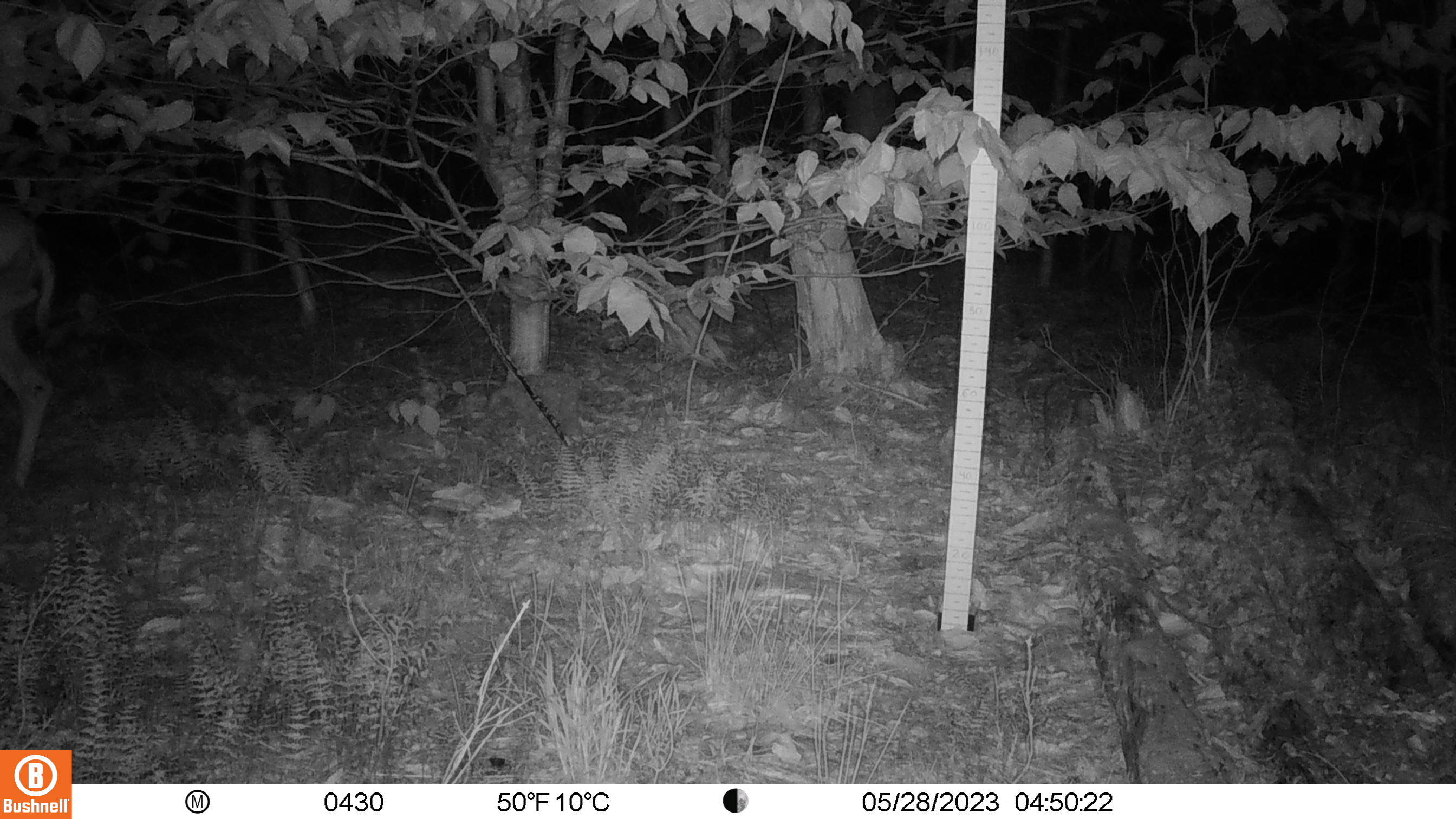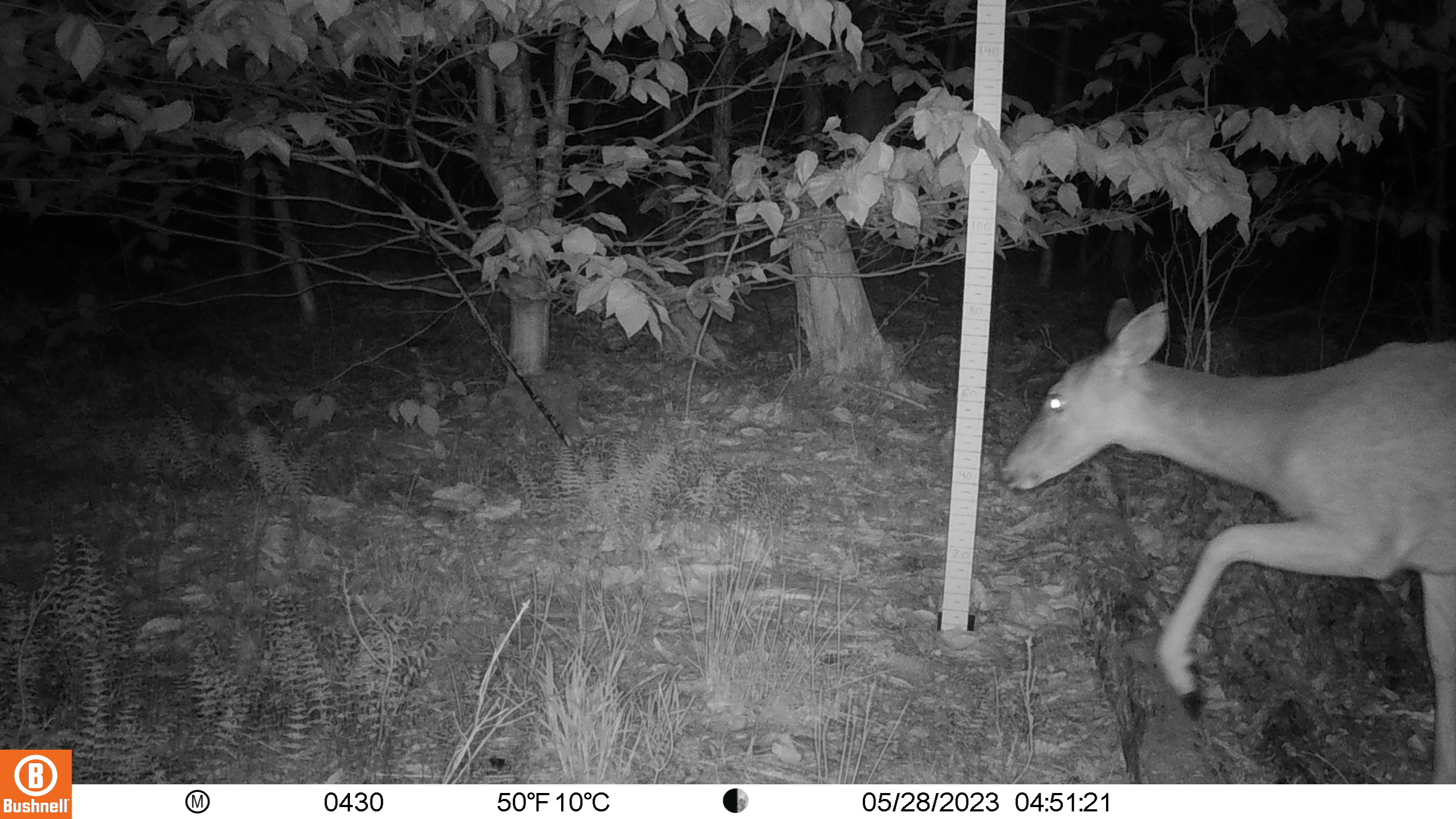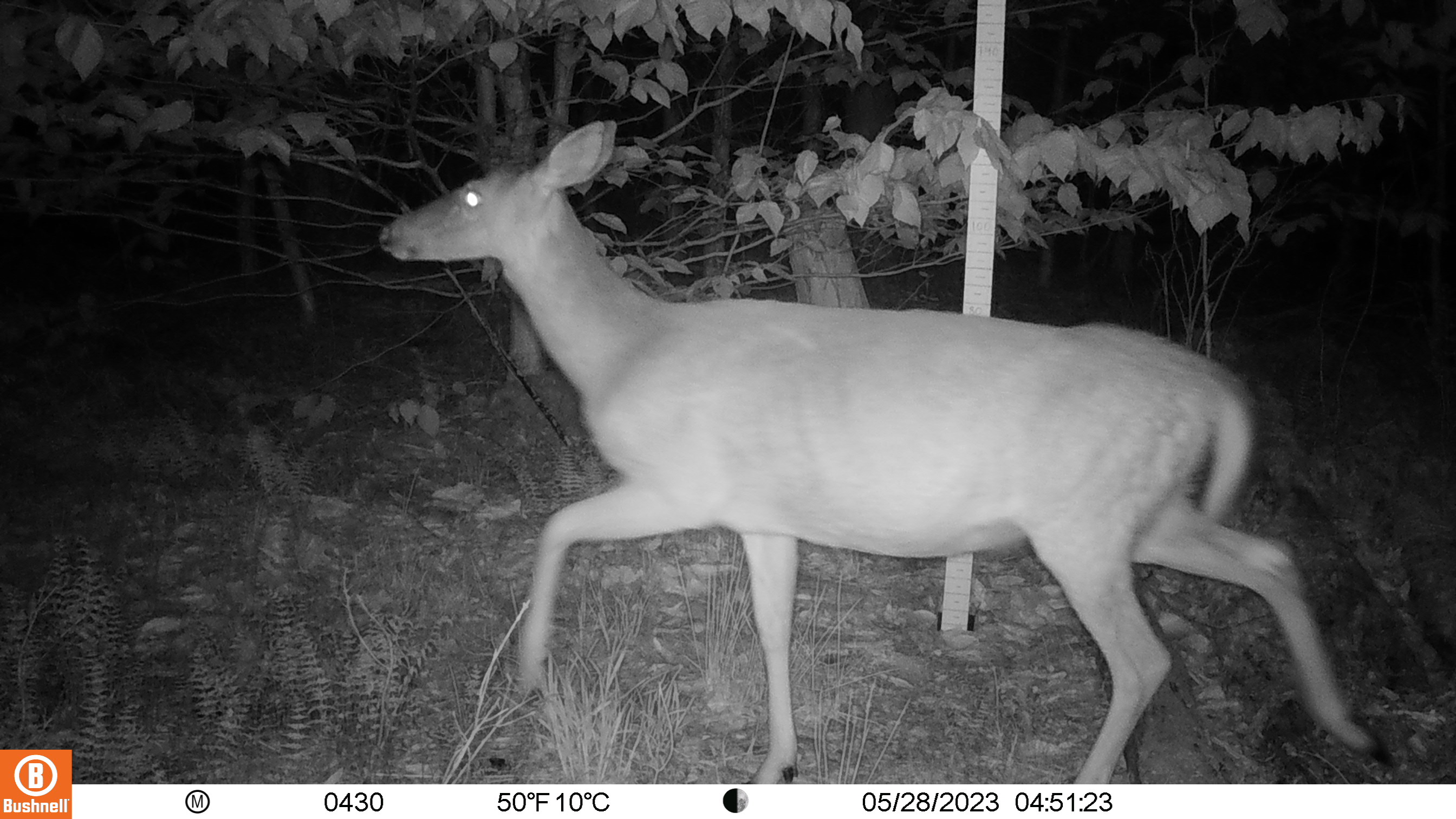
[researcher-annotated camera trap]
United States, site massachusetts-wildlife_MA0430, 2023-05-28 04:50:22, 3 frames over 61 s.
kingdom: Animalia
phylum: Chordata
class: Mammalia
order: Artiodactyla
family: Cervidae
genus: Odocoileus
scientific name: Odocoileus virginianus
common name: white-tailed deer